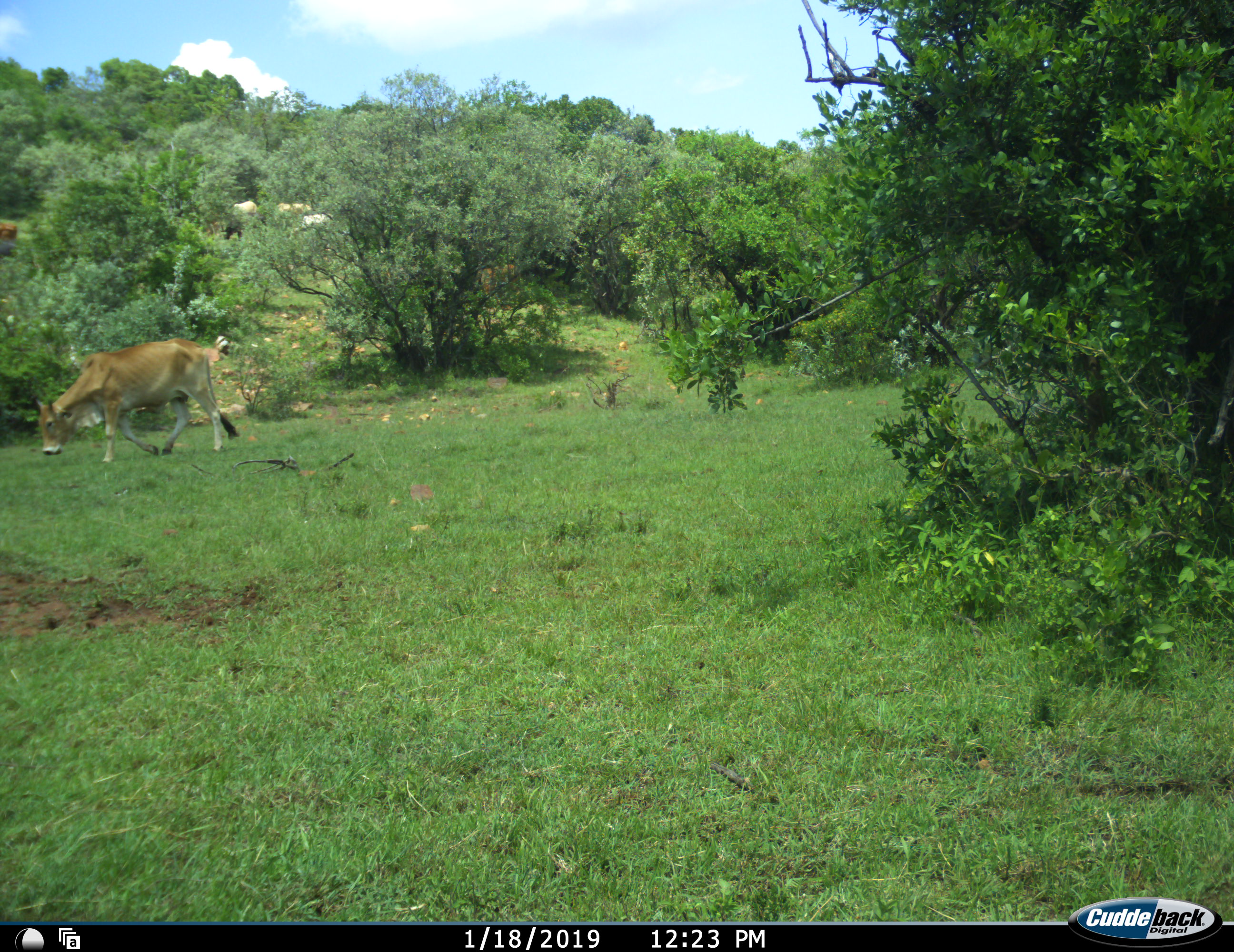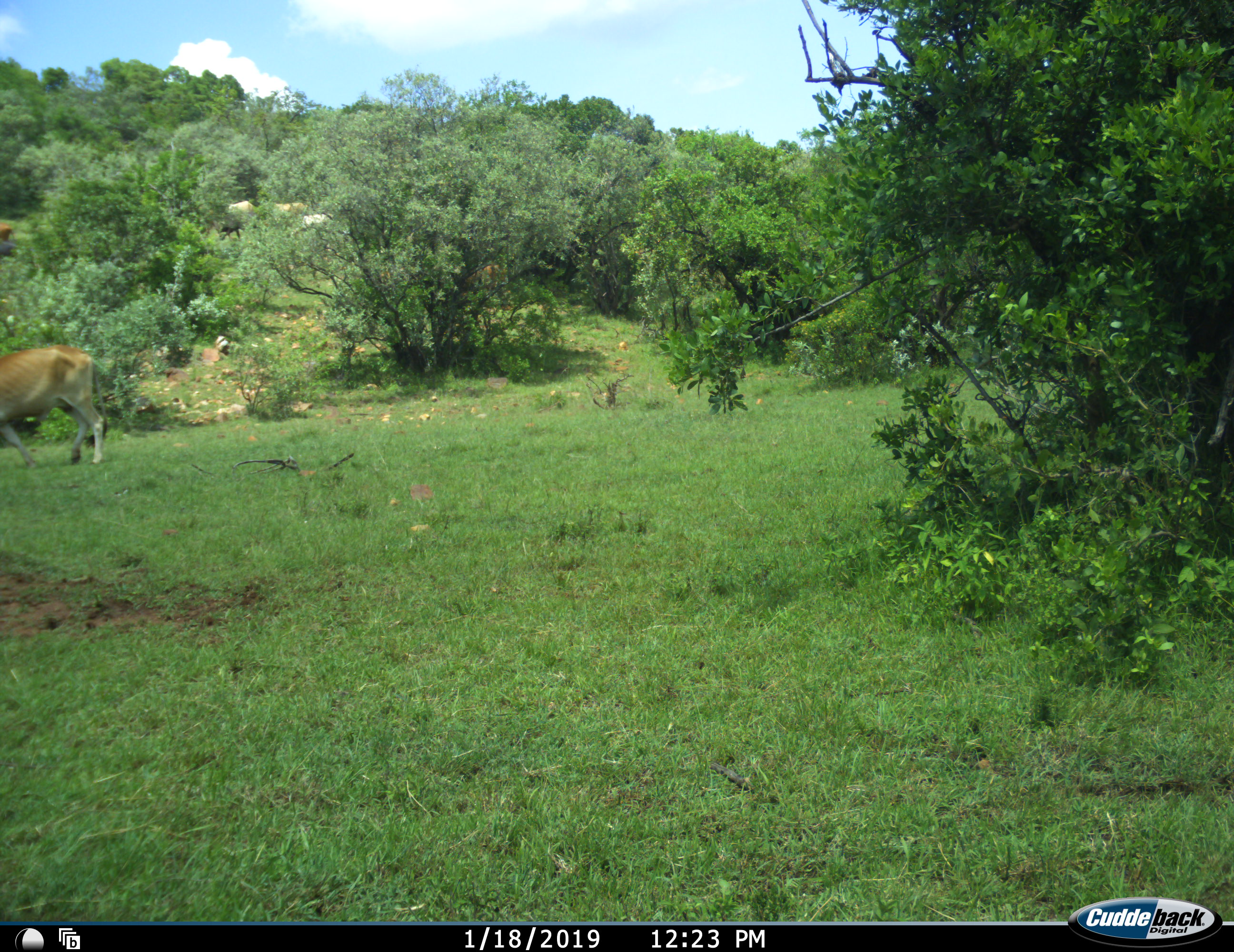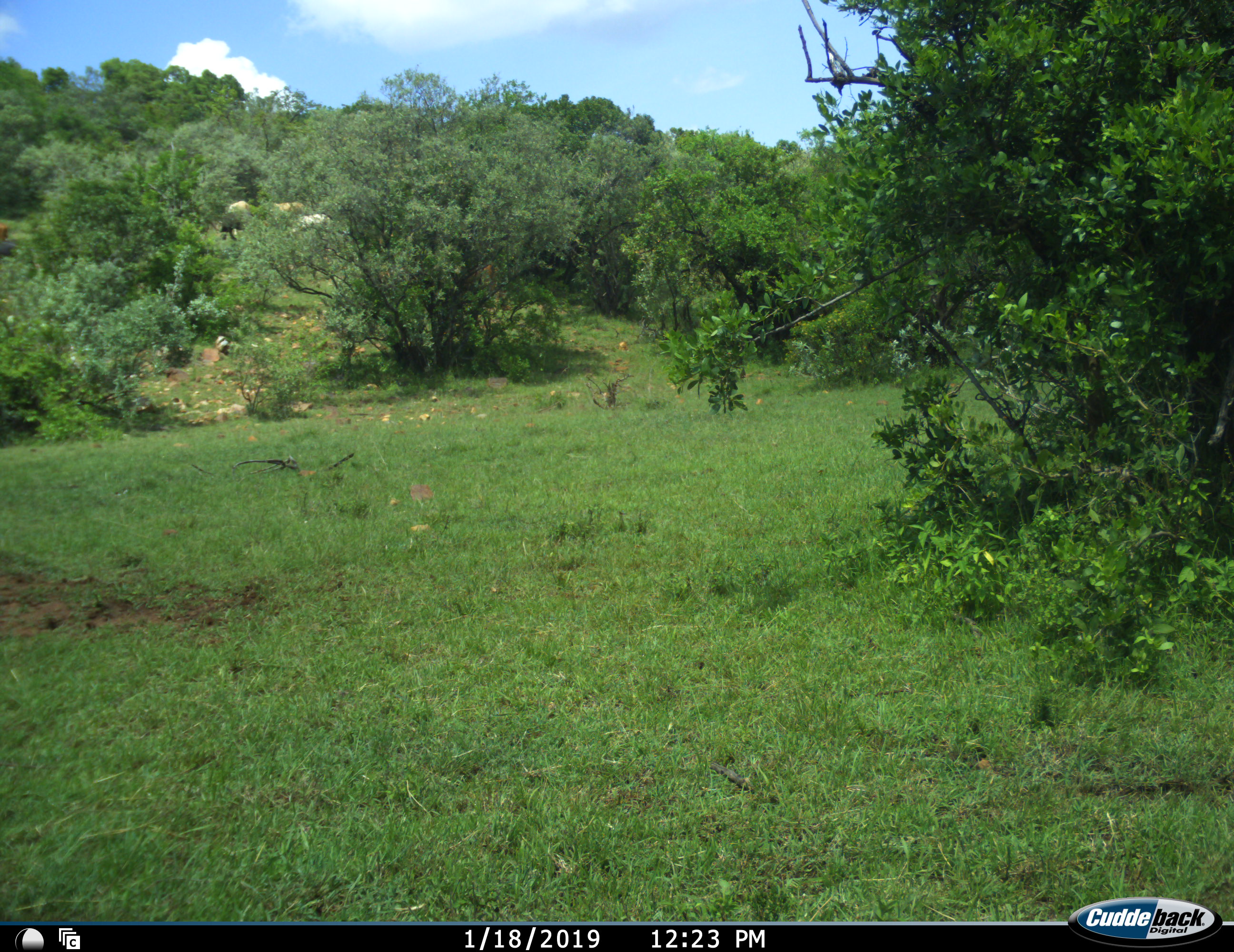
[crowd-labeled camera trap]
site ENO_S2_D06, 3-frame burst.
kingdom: Animalia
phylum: Chordata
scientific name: Vertebrata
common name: domestic animal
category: domesticanimal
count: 7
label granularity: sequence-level